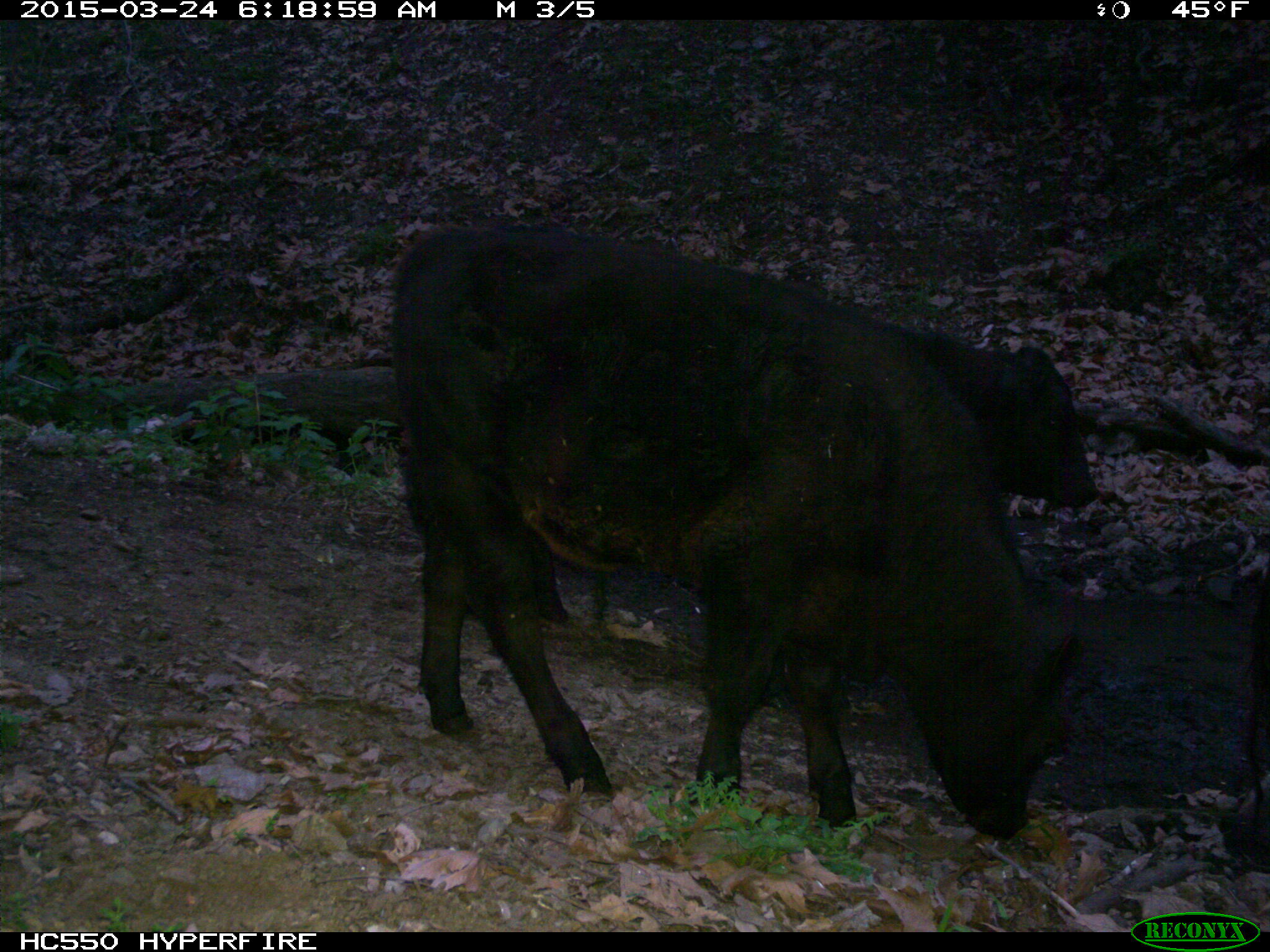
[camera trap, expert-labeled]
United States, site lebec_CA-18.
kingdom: Animalia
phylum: Chordata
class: Mammalia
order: Artiodactyla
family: Bovidae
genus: Bos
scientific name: Bos taurus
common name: domestic cow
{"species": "Bos taurus (domestic cow)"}